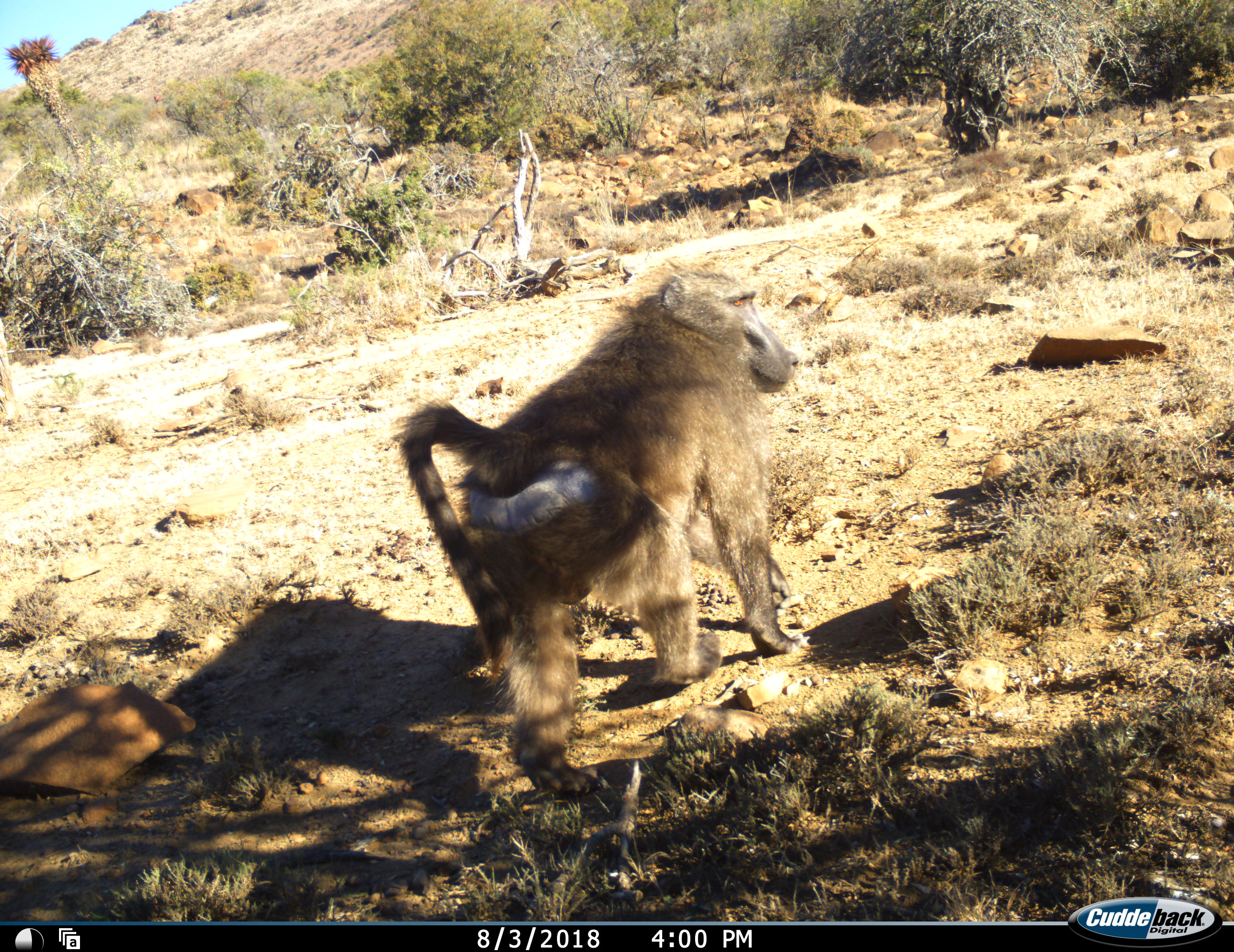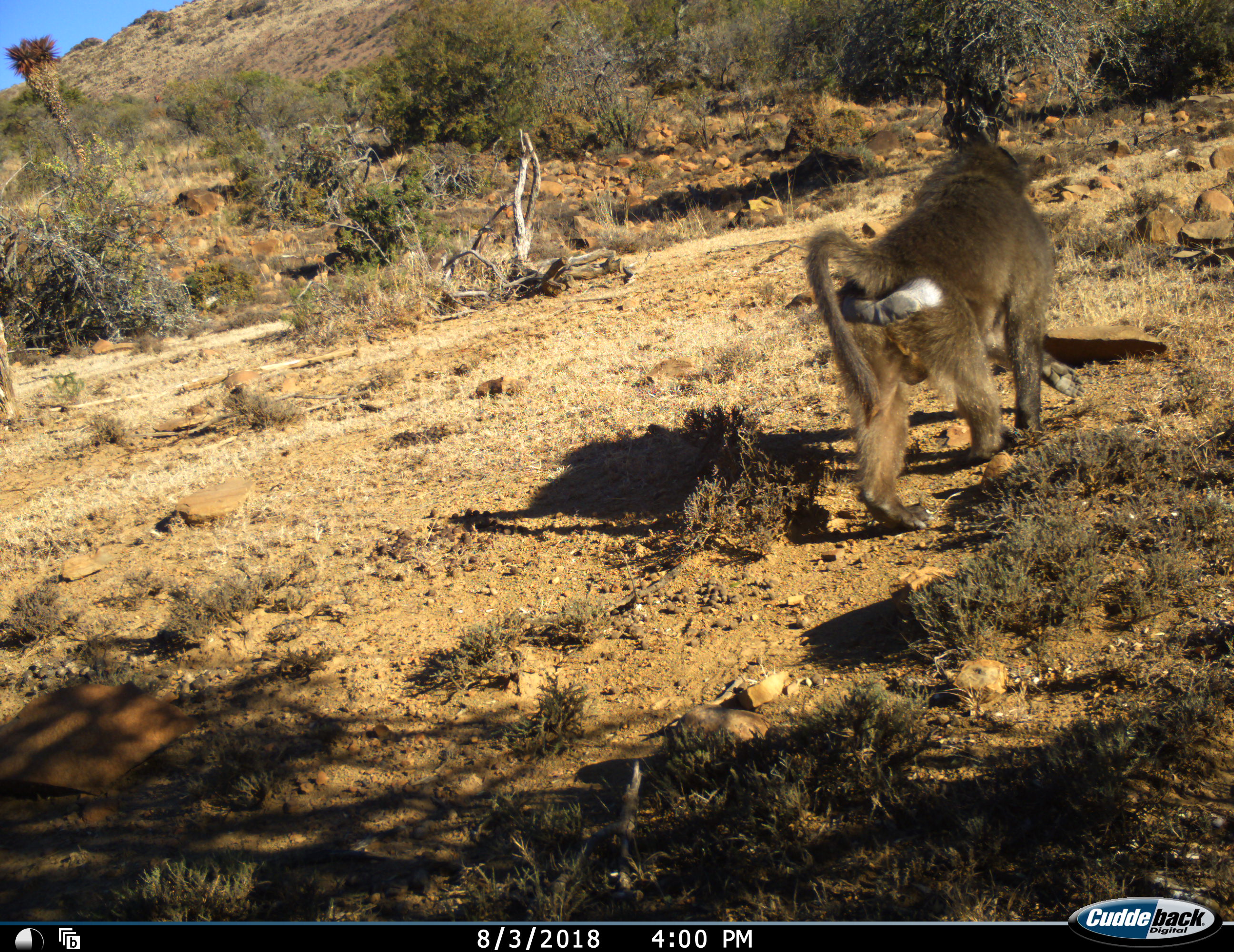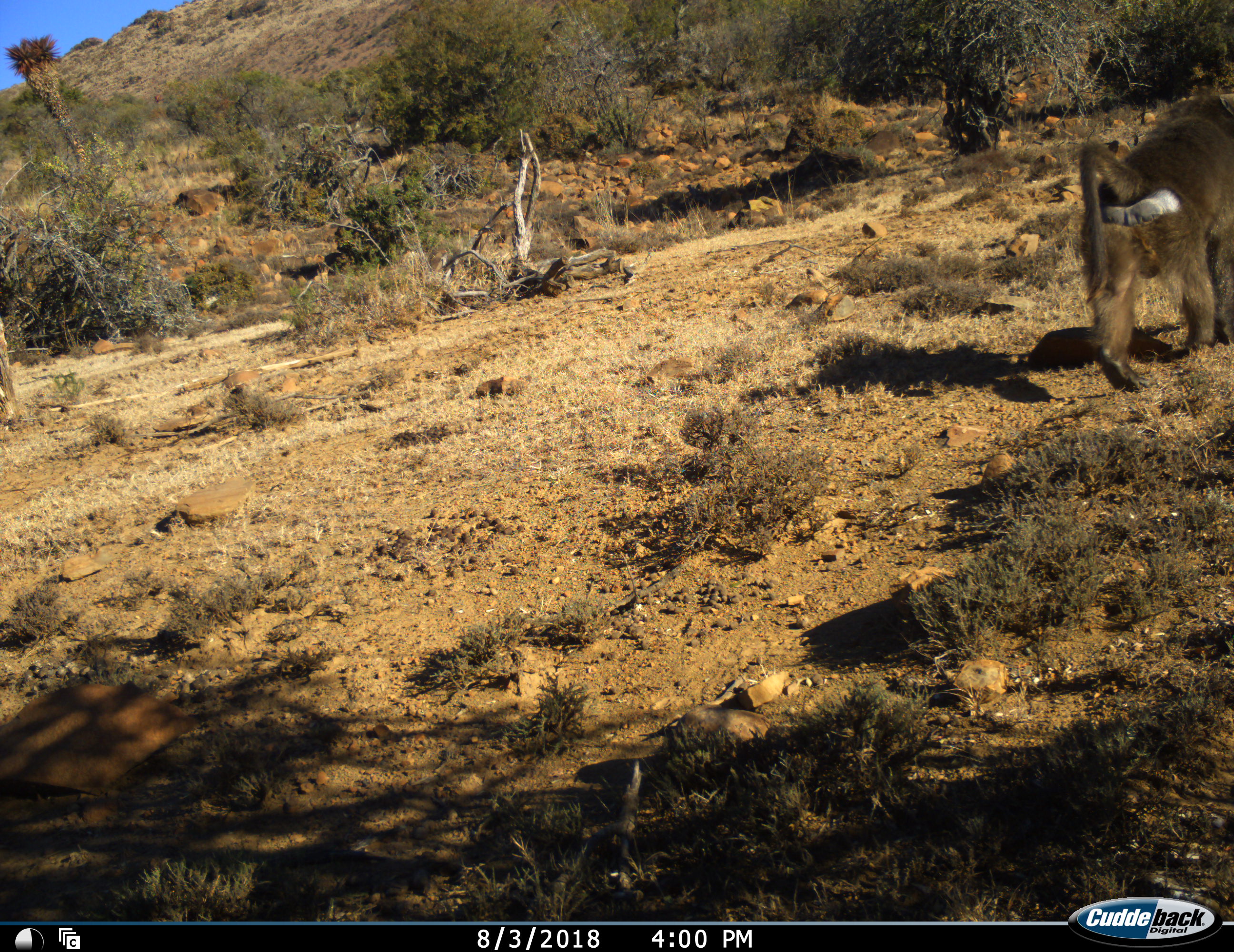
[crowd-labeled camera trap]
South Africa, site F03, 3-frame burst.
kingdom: Animalia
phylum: Chordata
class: Mammalia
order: Primates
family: Cercopithecidae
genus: Papio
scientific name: Papio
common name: baboon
Baboon (Papio), count 1. Behavior (volunteer vote fractions): standing 10%, resting 0%, moving 100%, interacting 0%. Young present (vote fraction): 0%. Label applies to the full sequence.